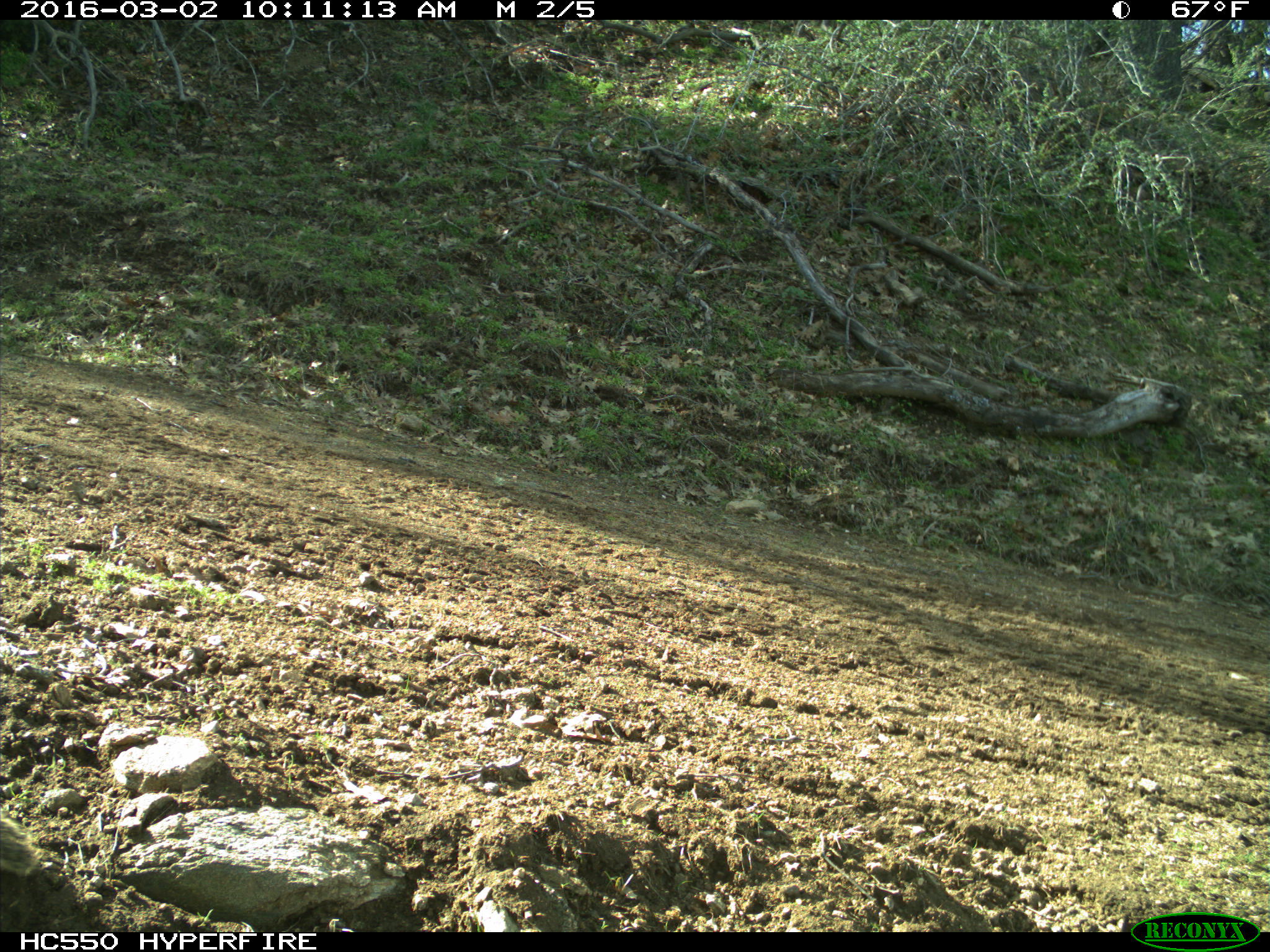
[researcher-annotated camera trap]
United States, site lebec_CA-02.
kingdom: Animalia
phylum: Chordata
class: Mammalia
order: Rodentia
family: Sciuridae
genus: Otospermophilus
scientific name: Otospermophilus beecheyi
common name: california ground squirrel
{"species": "Otospermophilus beecheyi (california ground squirrel)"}